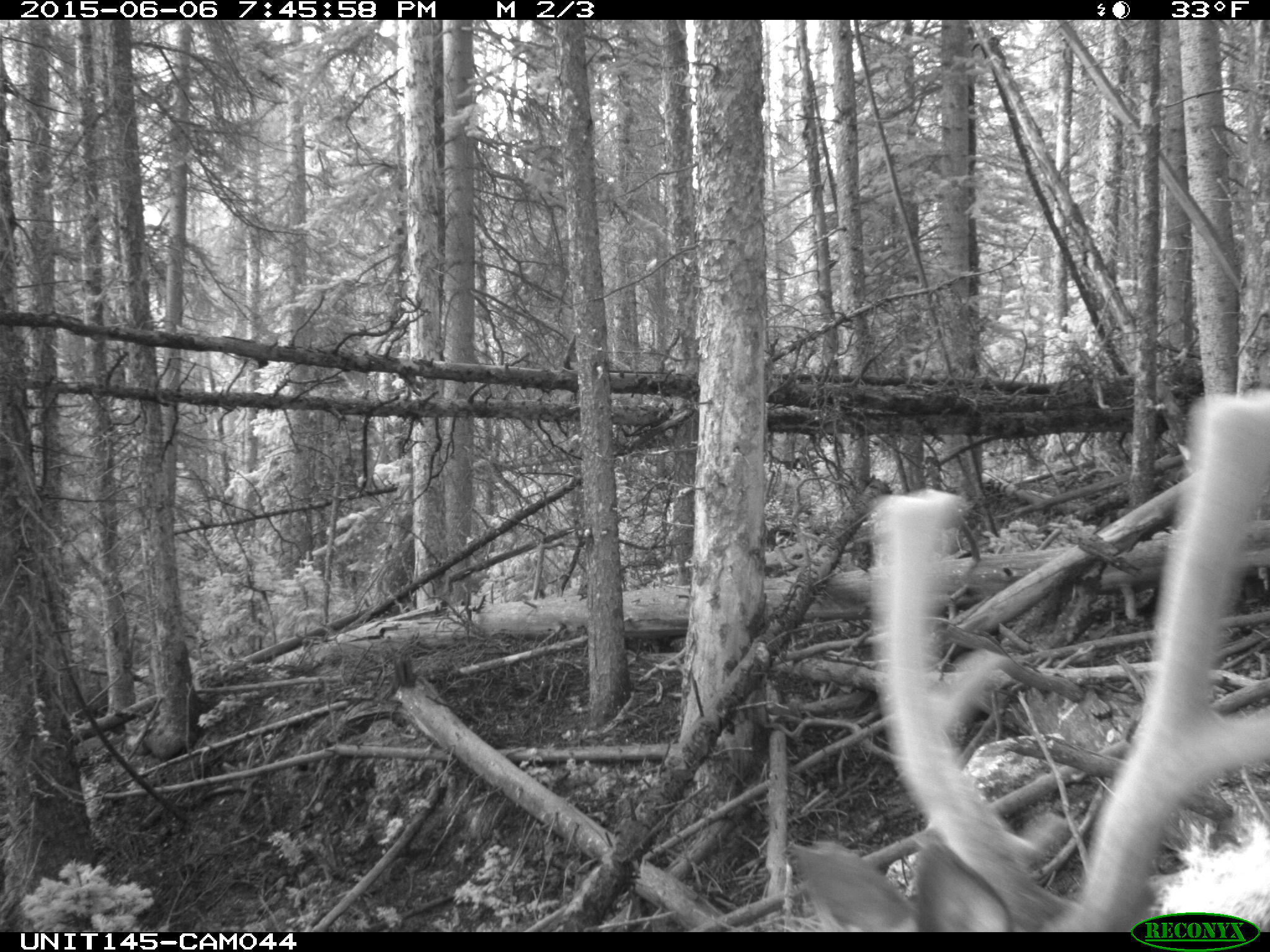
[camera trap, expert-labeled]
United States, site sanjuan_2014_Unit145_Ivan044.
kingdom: Animalia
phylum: Chordata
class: Mammalia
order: Artiodactyla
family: Cervidae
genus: Cervus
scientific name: Cervus elaphus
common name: red deer